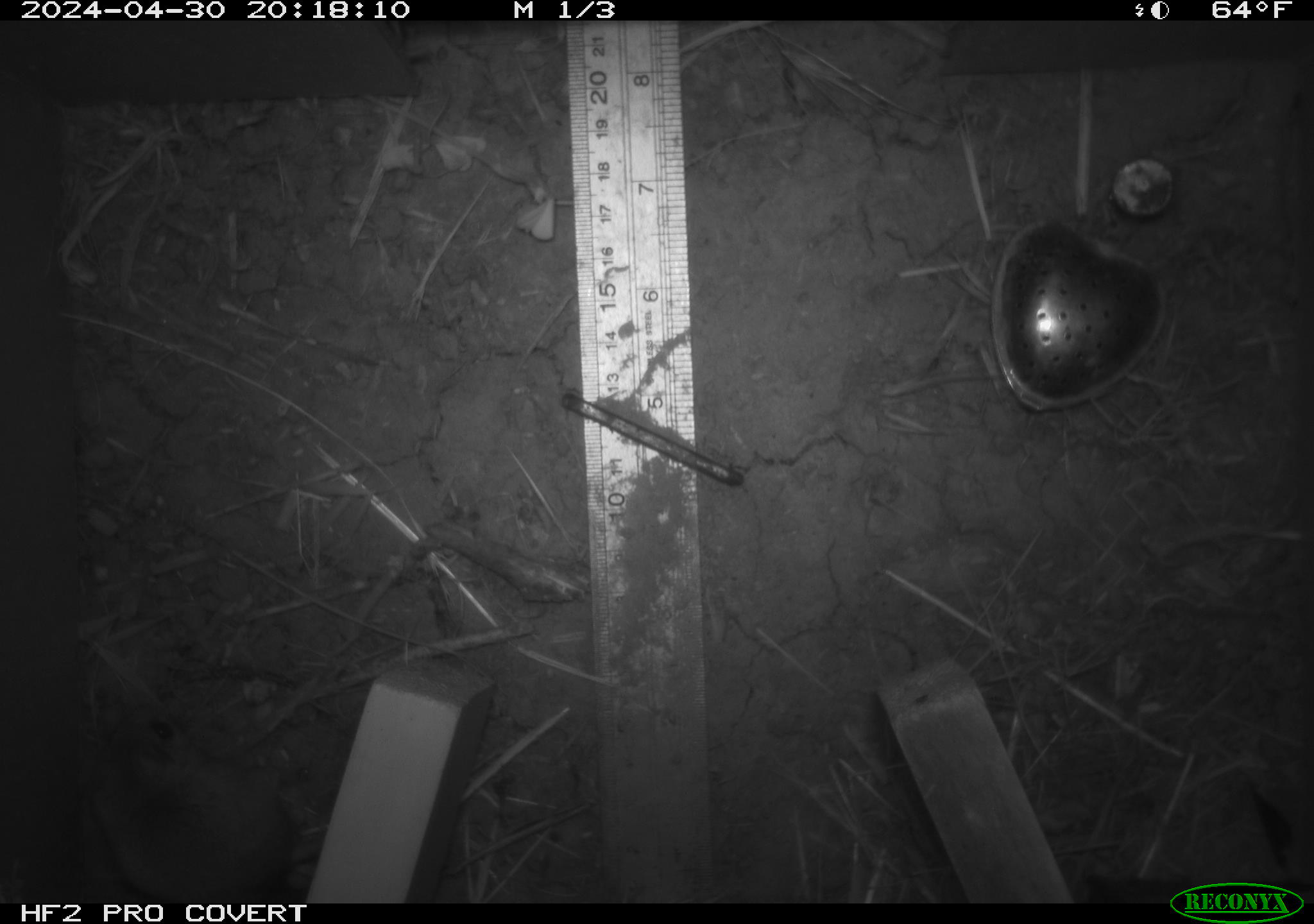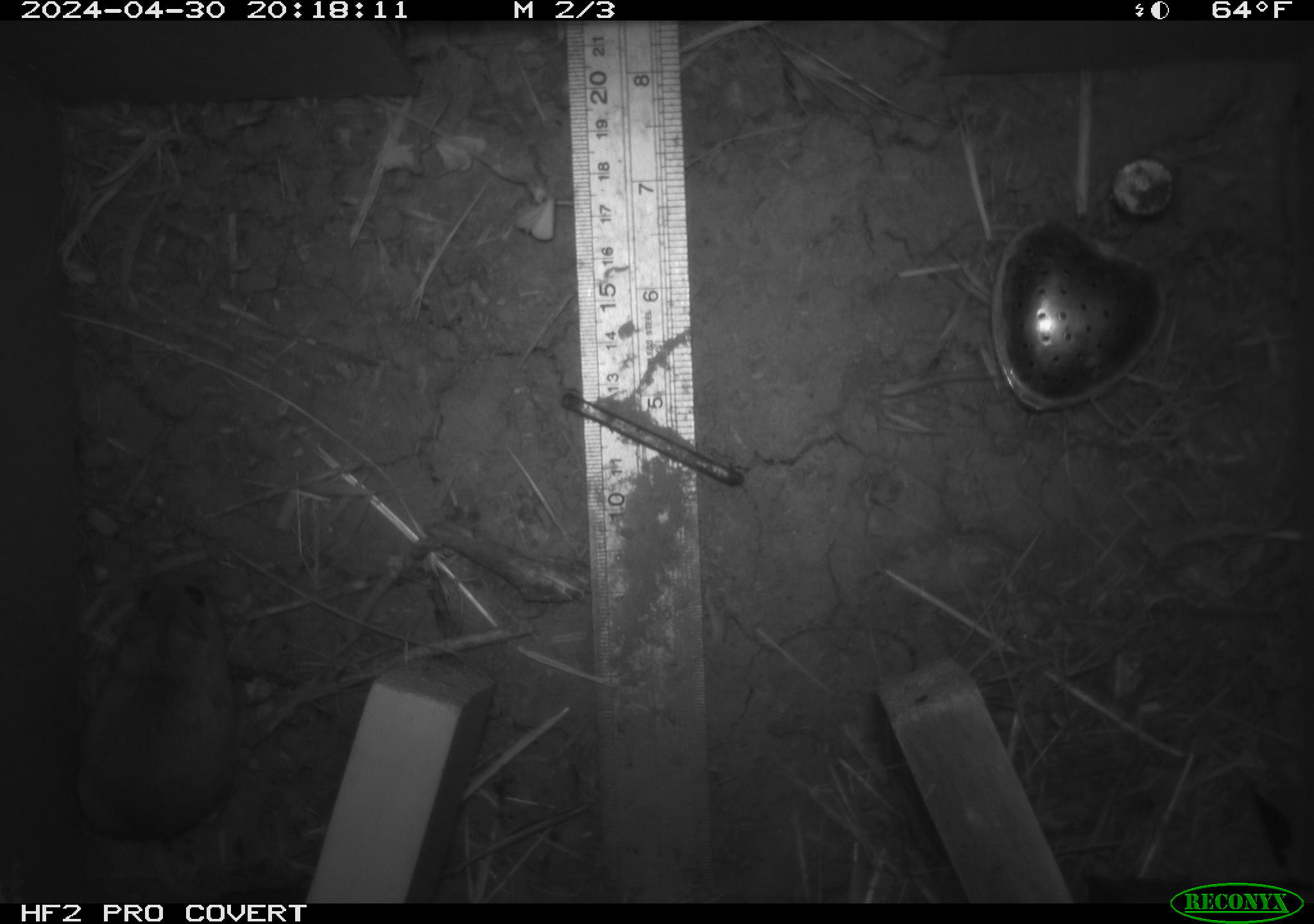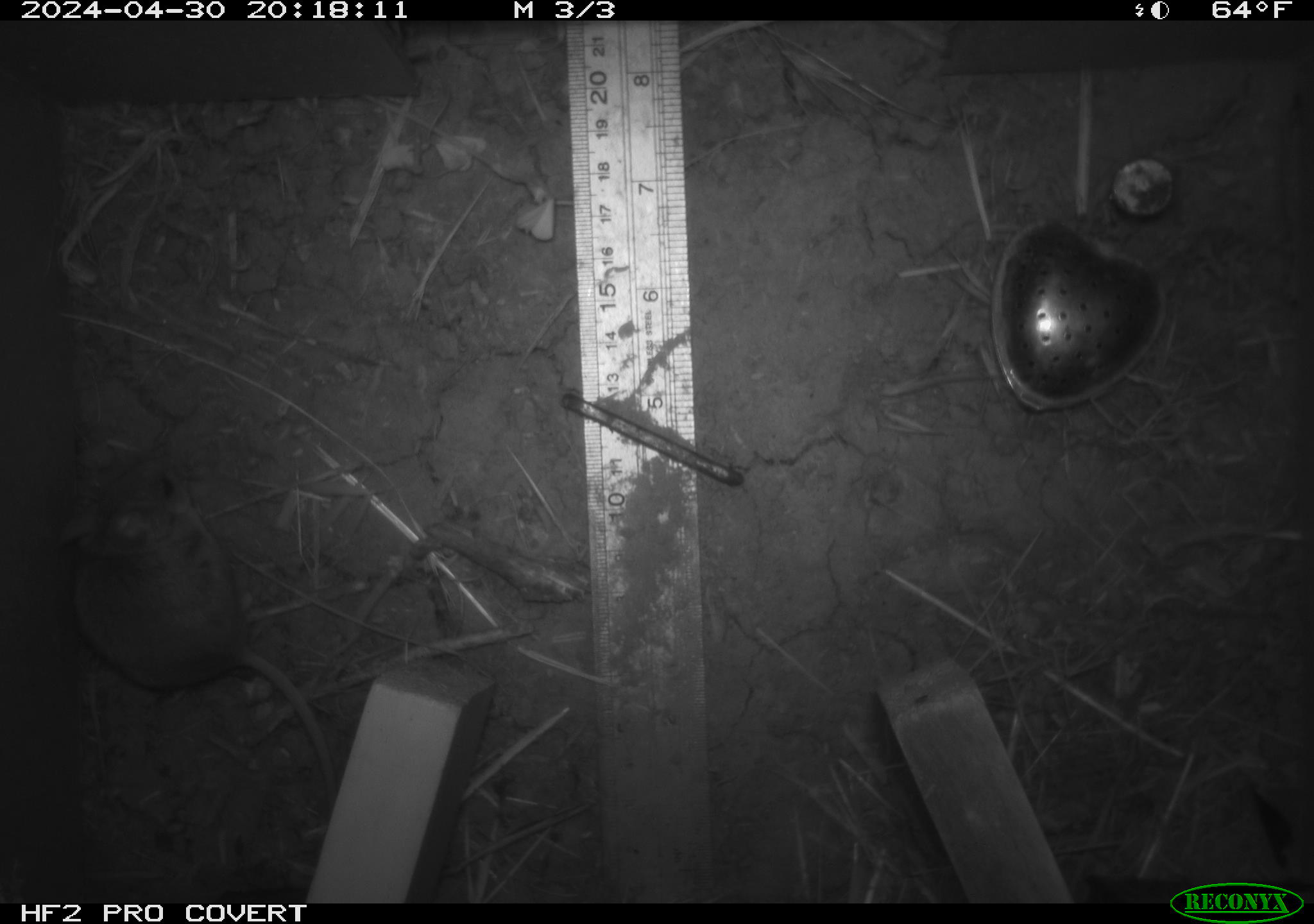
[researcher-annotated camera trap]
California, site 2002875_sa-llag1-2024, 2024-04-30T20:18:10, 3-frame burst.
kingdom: Animalia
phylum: Chordata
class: Mammalia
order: Rodentia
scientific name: Rodentia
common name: mouse species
Mouse species (Rodentia).